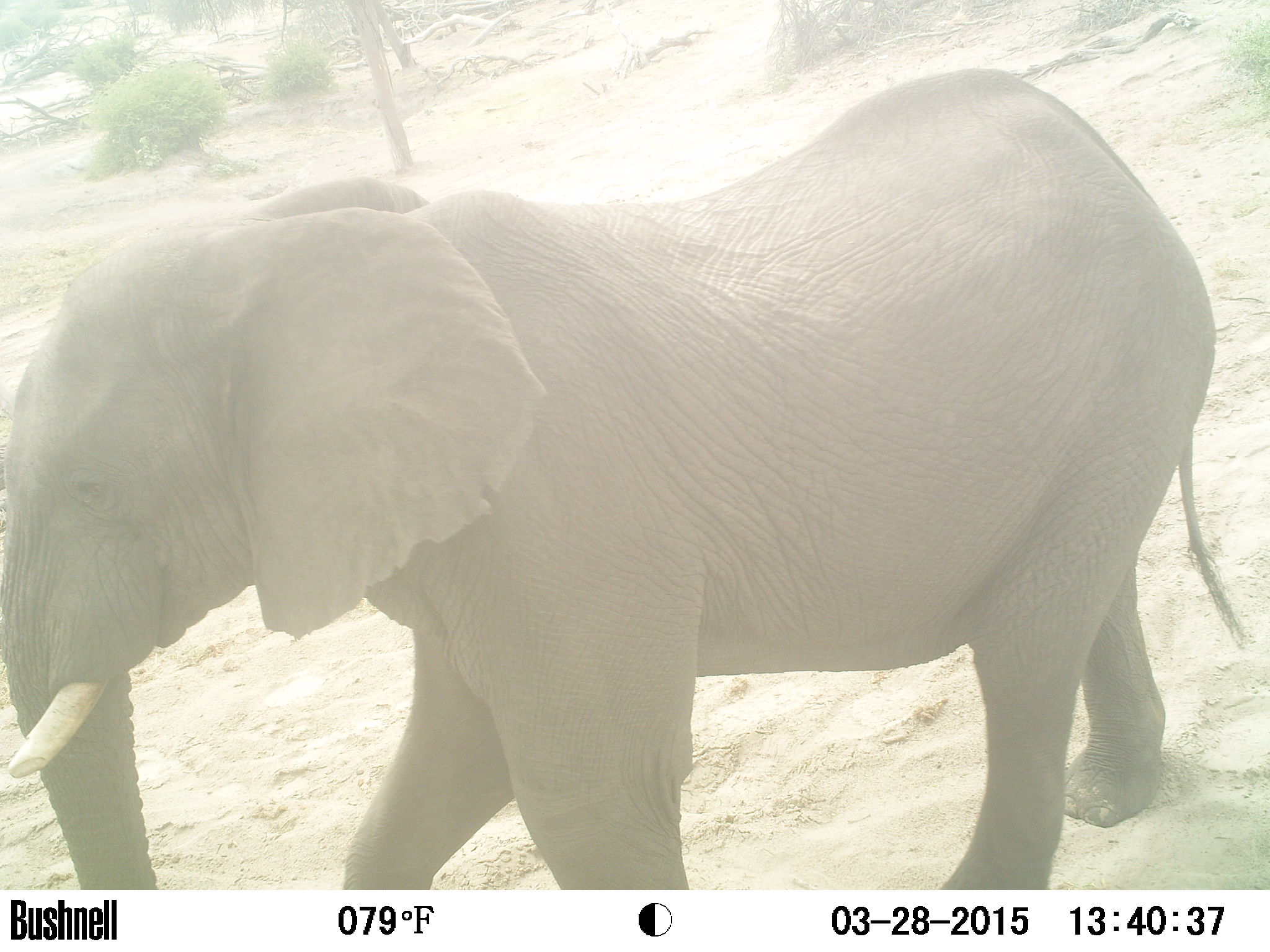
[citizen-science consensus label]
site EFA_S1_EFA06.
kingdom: Animalia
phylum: Chordata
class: Mammalia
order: Proboscidea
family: Elephantidae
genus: Loxodonta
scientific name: Loxodonta africana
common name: african bush elephant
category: elephant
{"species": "elephant (african bush elephant) (Loxodonta africana)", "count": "1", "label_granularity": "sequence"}